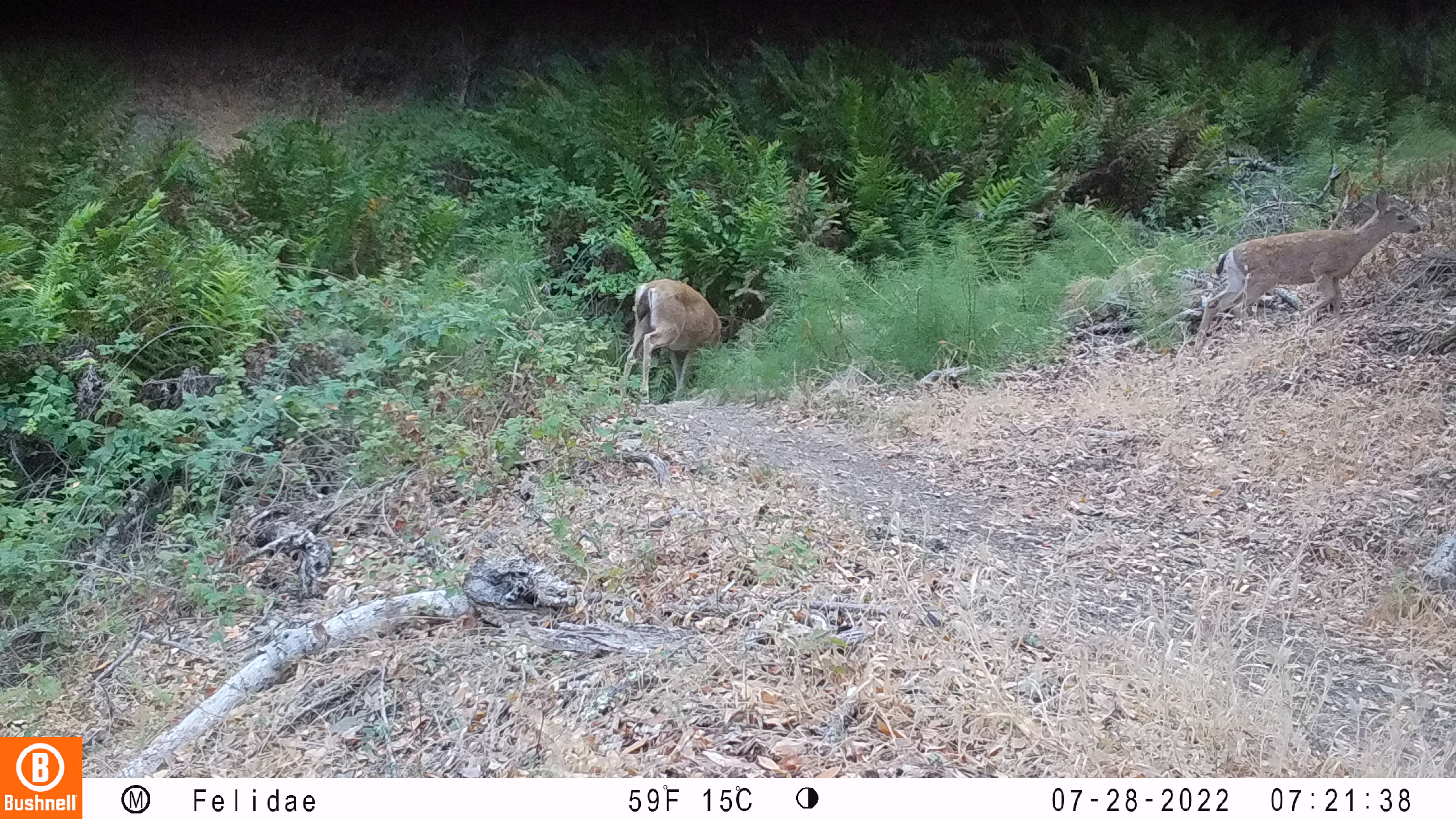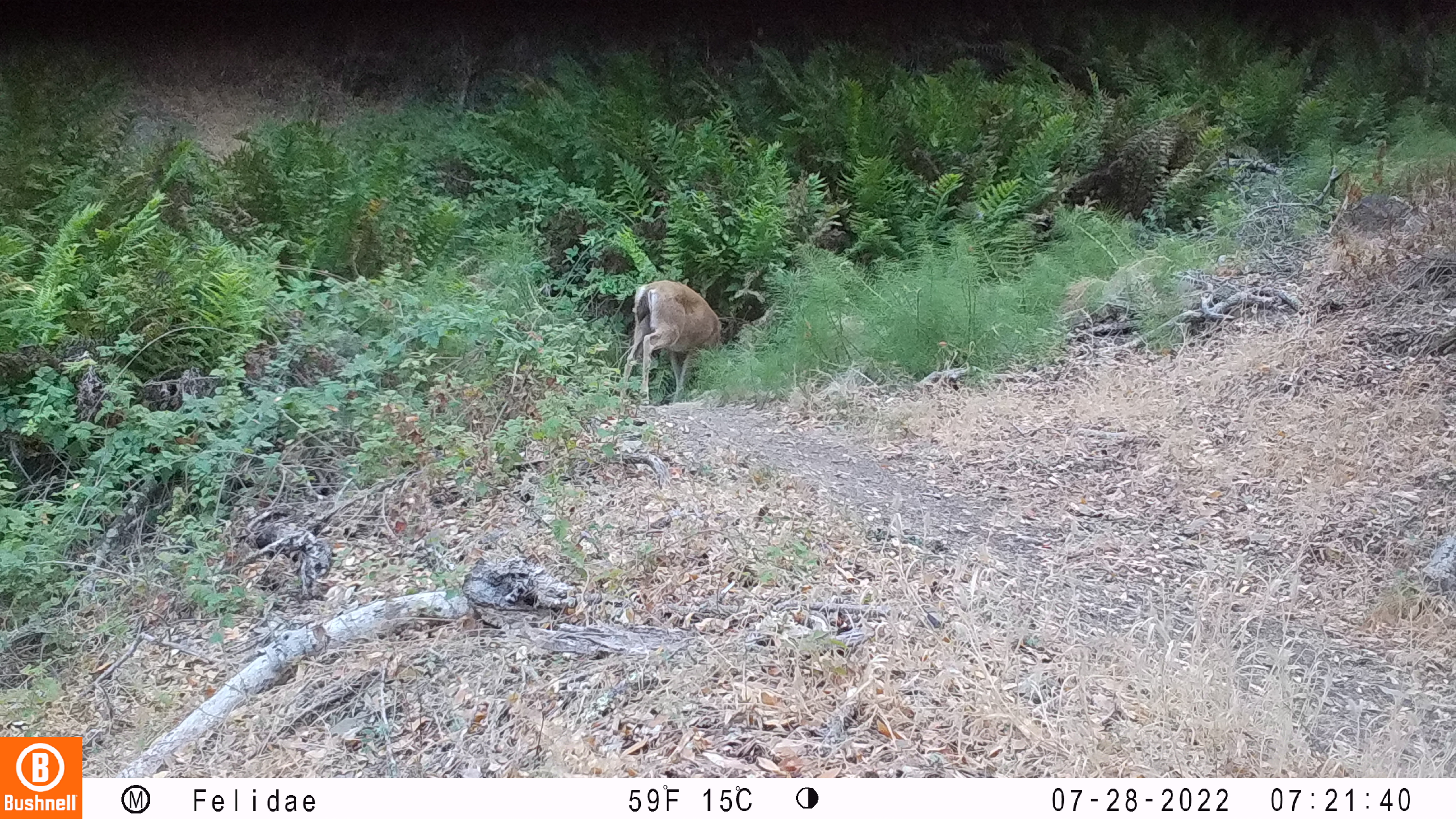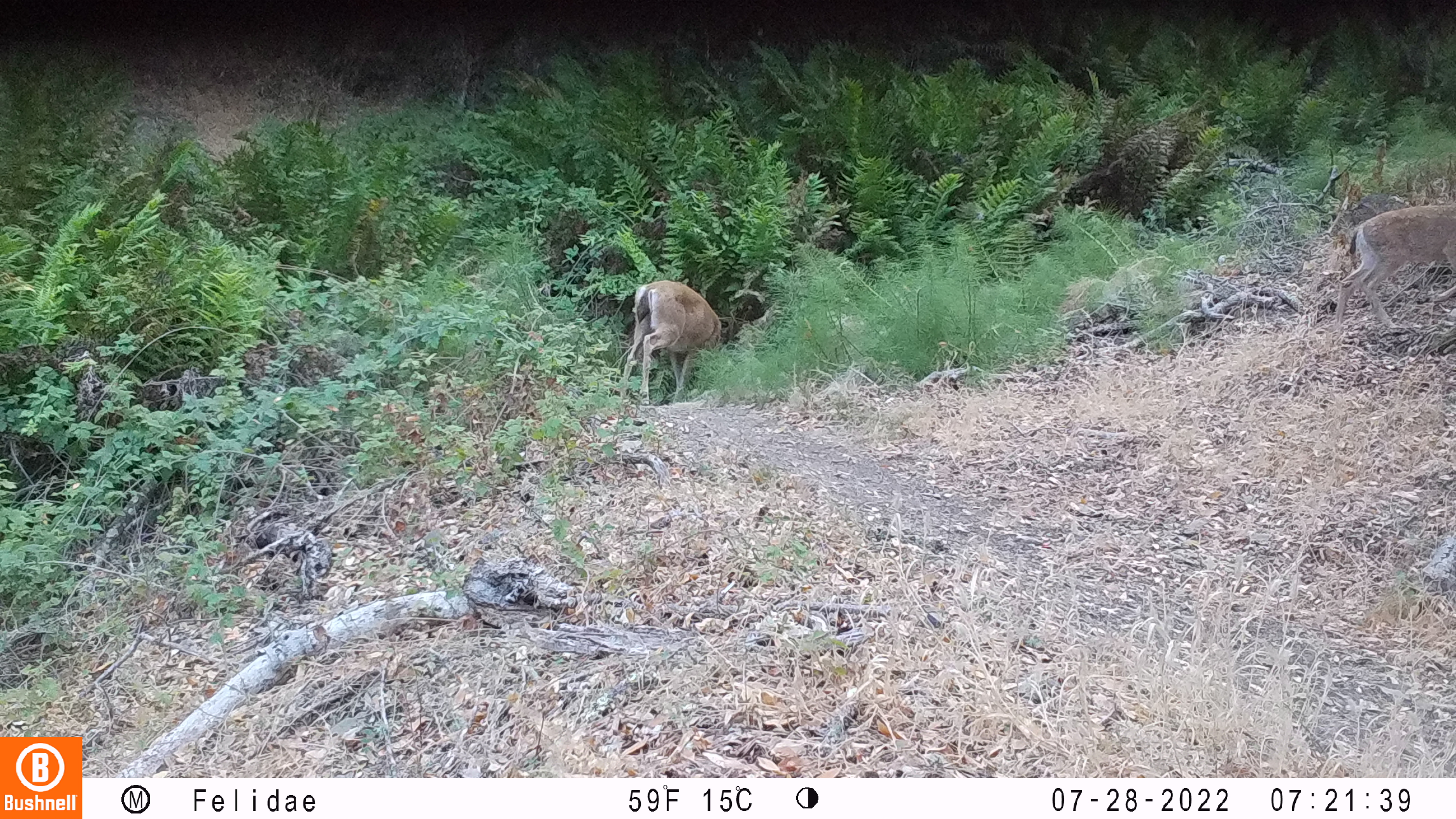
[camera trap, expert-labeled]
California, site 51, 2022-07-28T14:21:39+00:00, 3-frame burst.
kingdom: Animalia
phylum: Chordata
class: Mammalia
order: Artiodactyla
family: Cervidae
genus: Odocoileus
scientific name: Odocoileus hemionus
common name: mule deer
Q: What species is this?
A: Mule deer (Odocoileus hemionus).